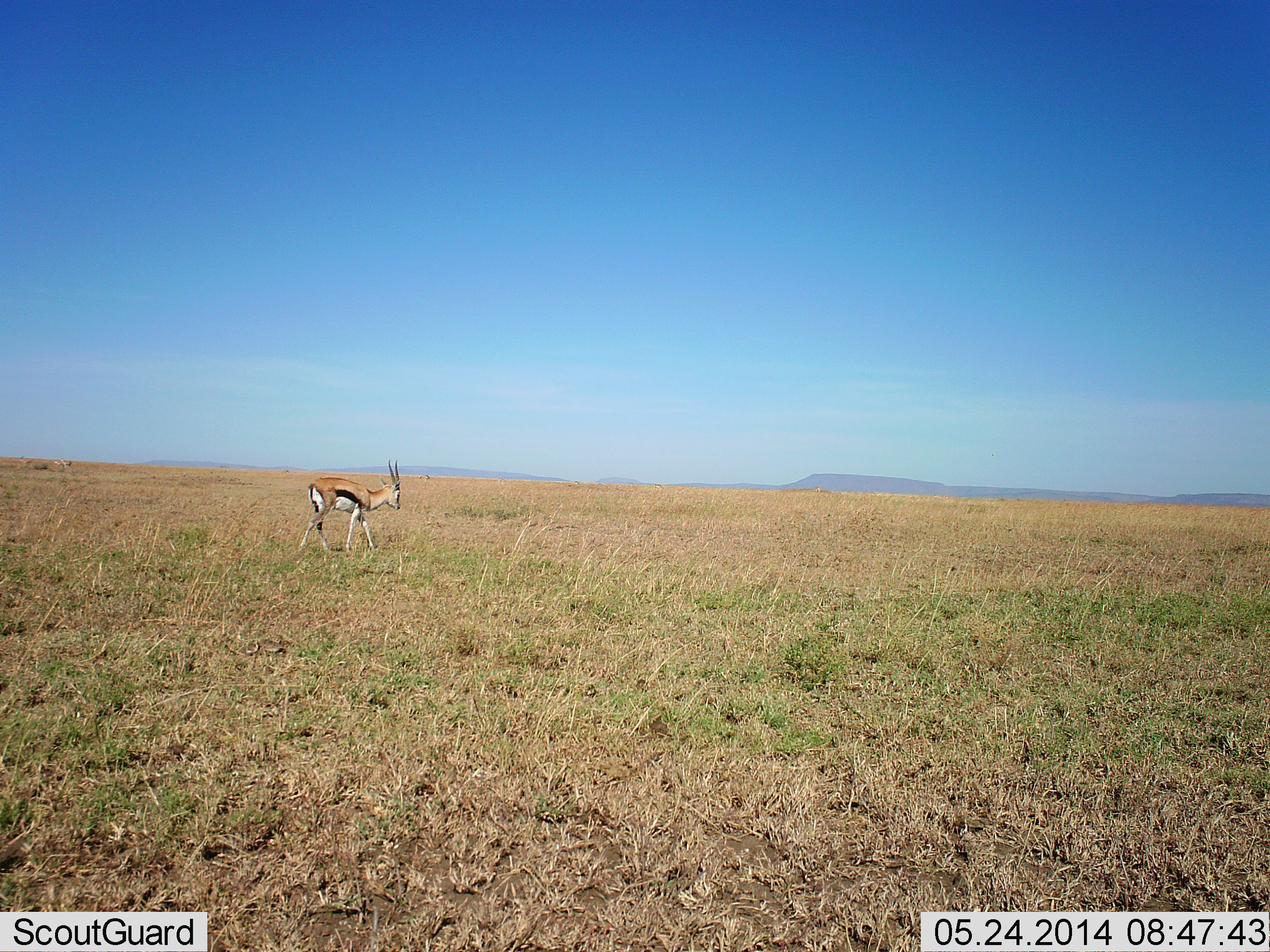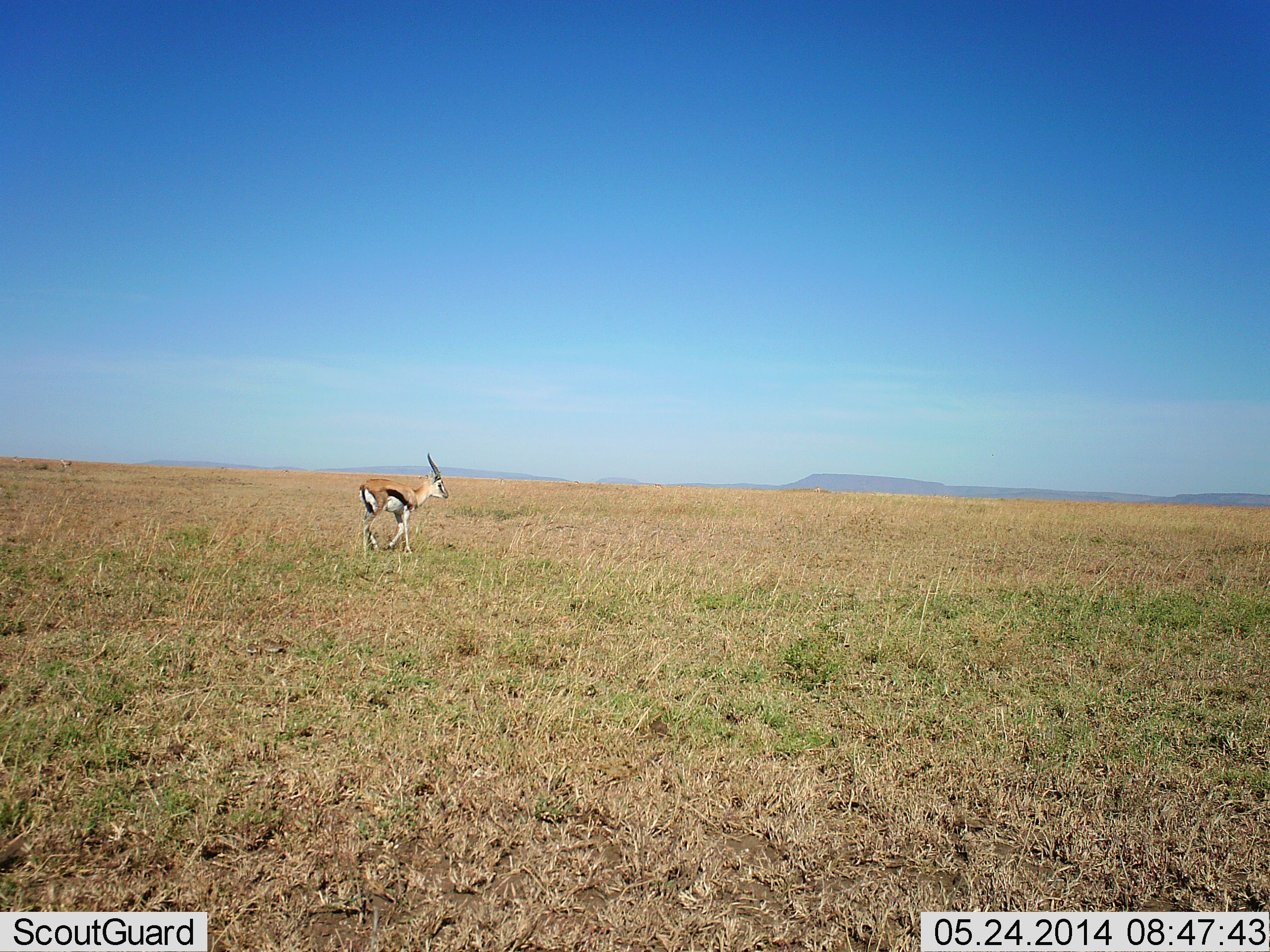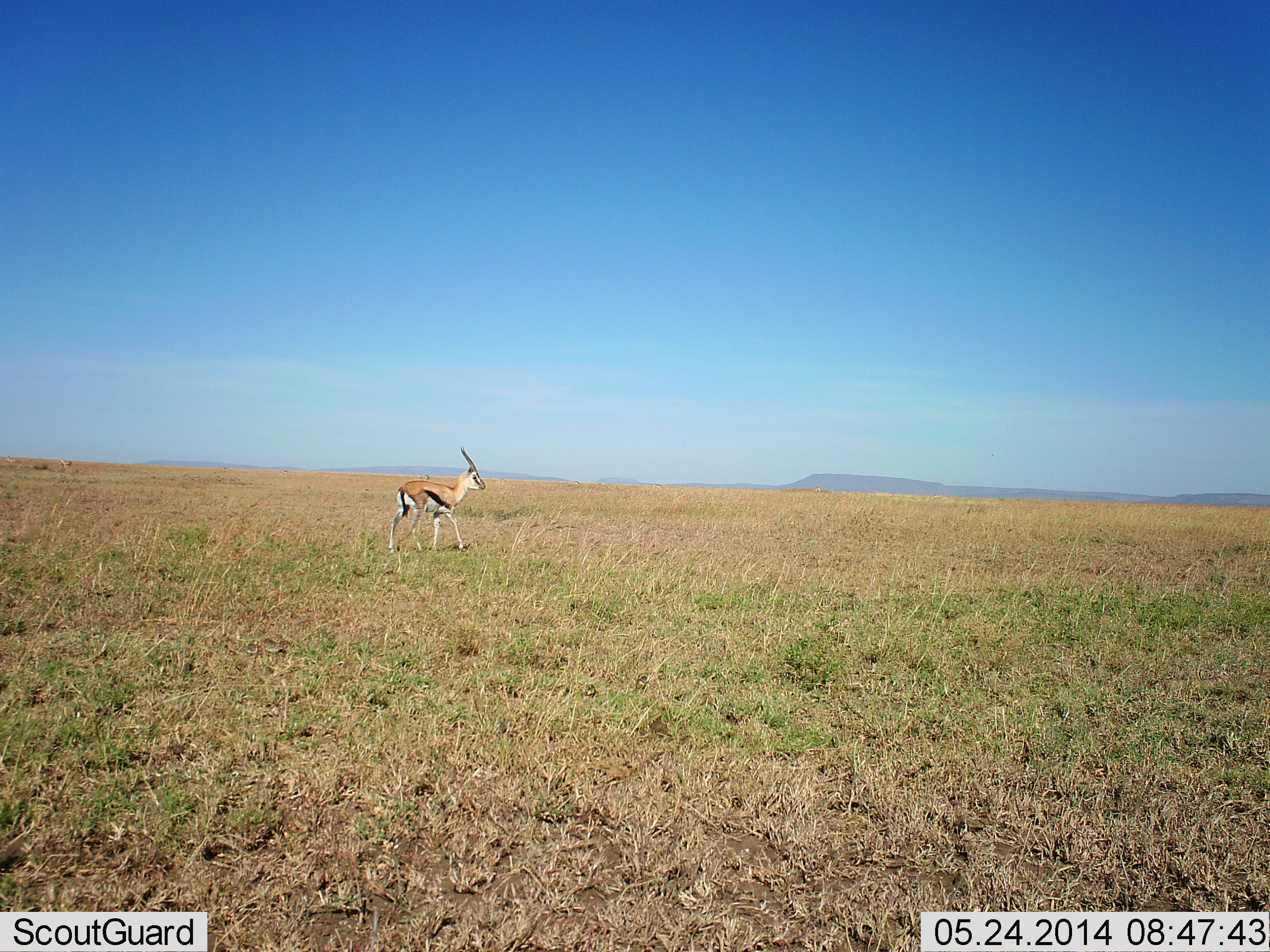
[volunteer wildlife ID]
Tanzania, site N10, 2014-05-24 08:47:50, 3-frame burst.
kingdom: Animalia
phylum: Chordata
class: Mammalia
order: Artiodactyla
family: Bovidae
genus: Eudorcas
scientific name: Eudorcas thomsonii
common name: thomson's gazelle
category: gazellethomsons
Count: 1.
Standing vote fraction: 10%.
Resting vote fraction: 0%.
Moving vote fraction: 90%.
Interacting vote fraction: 0%.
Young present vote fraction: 0%.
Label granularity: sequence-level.